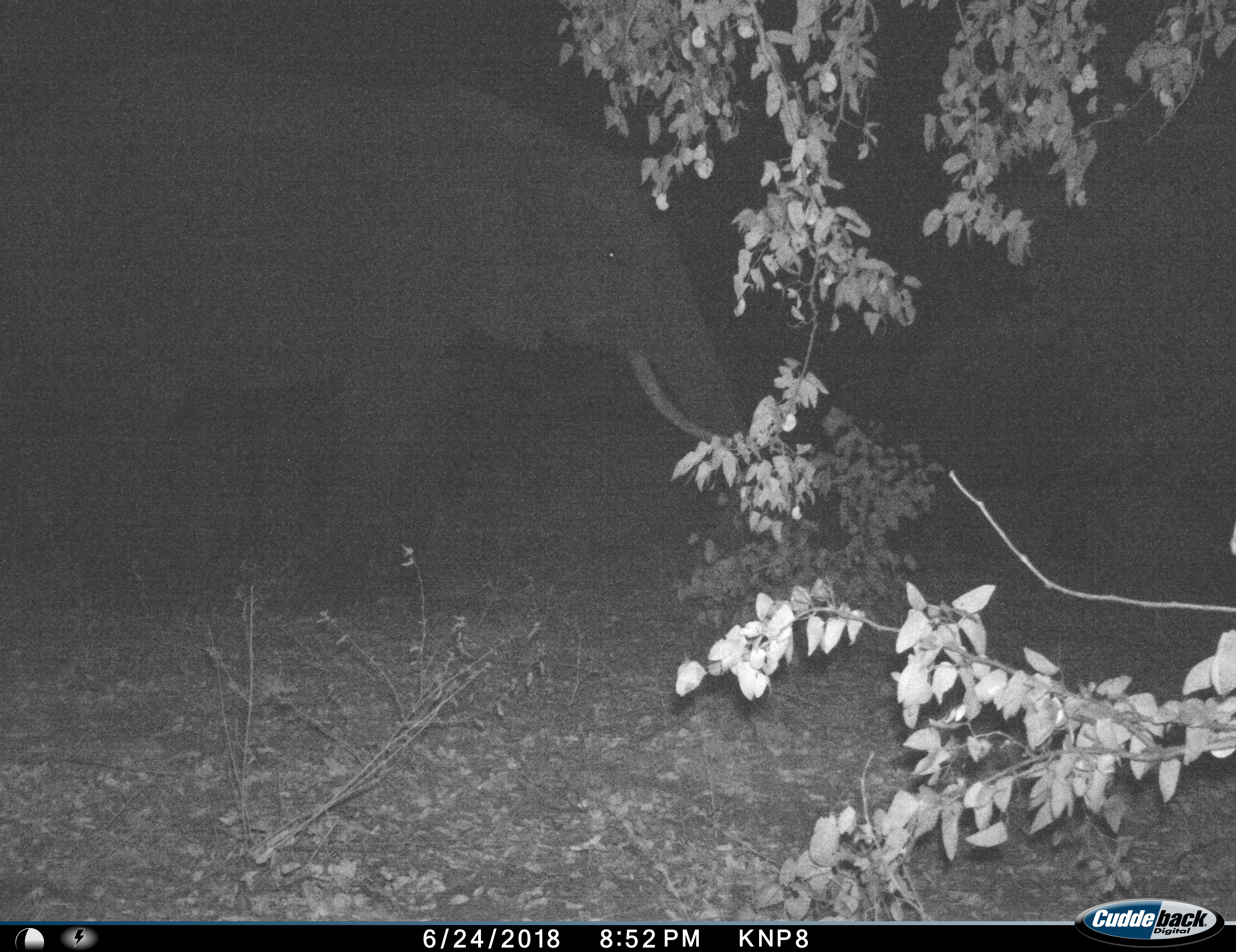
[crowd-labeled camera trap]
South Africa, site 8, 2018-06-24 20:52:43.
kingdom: Animalia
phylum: Chordata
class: Mammalia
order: Proboscidea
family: Elephantidae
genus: Loxodonta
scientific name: Loxodonta africana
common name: african bush elephant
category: elephant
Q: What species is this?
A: Elephant (african bush elephant) (Loxodonta africana).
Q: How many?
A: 1.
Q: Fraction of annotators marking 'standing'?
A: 40%.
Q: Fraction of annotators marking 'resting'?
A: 0%.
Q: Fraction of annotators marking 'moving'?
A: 60%.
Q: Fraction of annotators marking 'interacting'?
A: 0%.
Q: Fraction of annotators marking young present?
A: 0%.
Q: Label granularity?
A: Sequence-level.